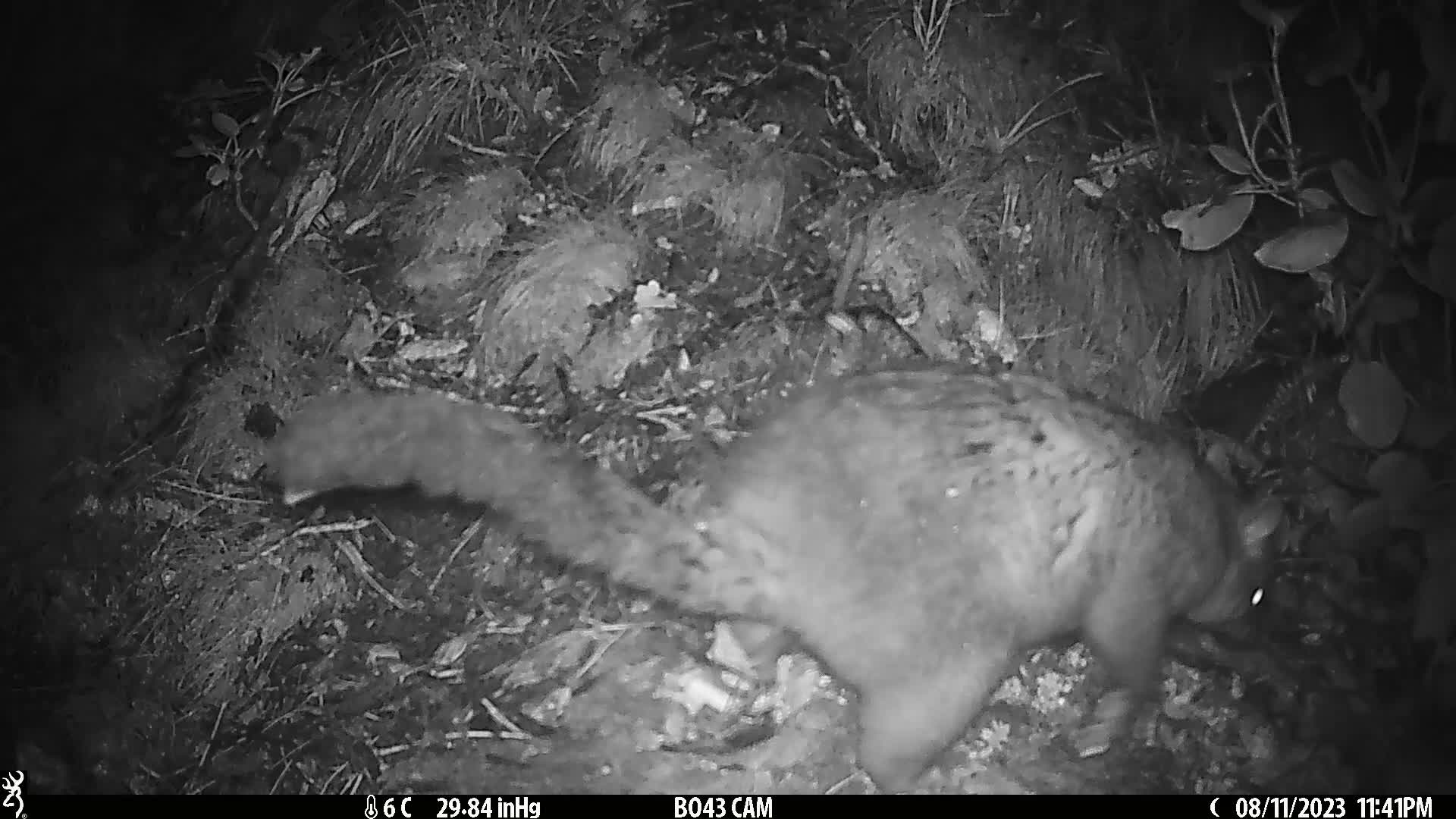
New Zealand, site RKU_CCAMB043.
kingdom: Animalia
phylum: Chordata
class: Mammalia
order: Diprotodontia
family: Phalangeridae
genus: Trichosurus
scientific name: Trichosurus vulpecula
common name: common brushtail possum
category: possum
Possum (common brushtail possum) (Trichosurus vulpecula).